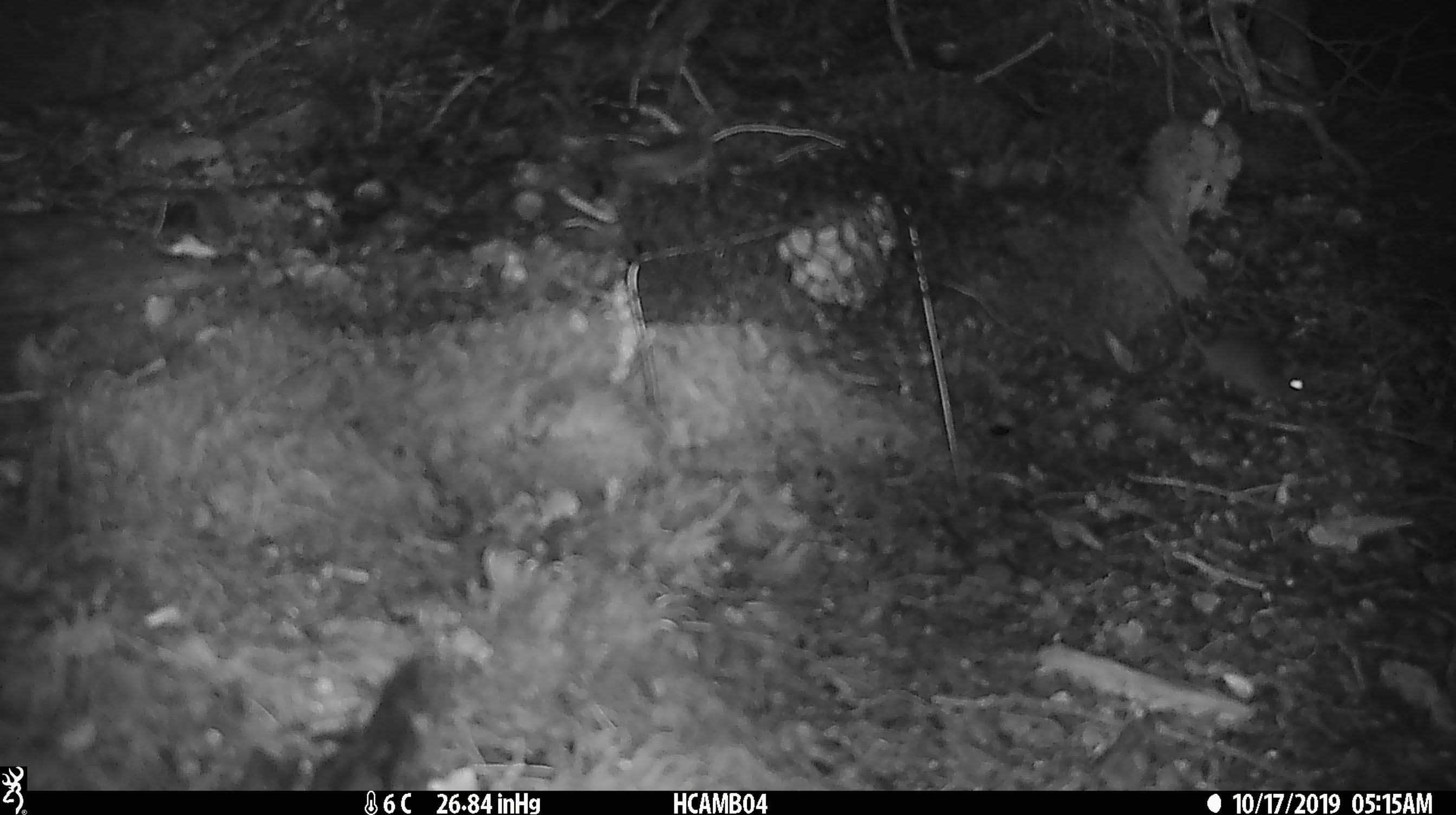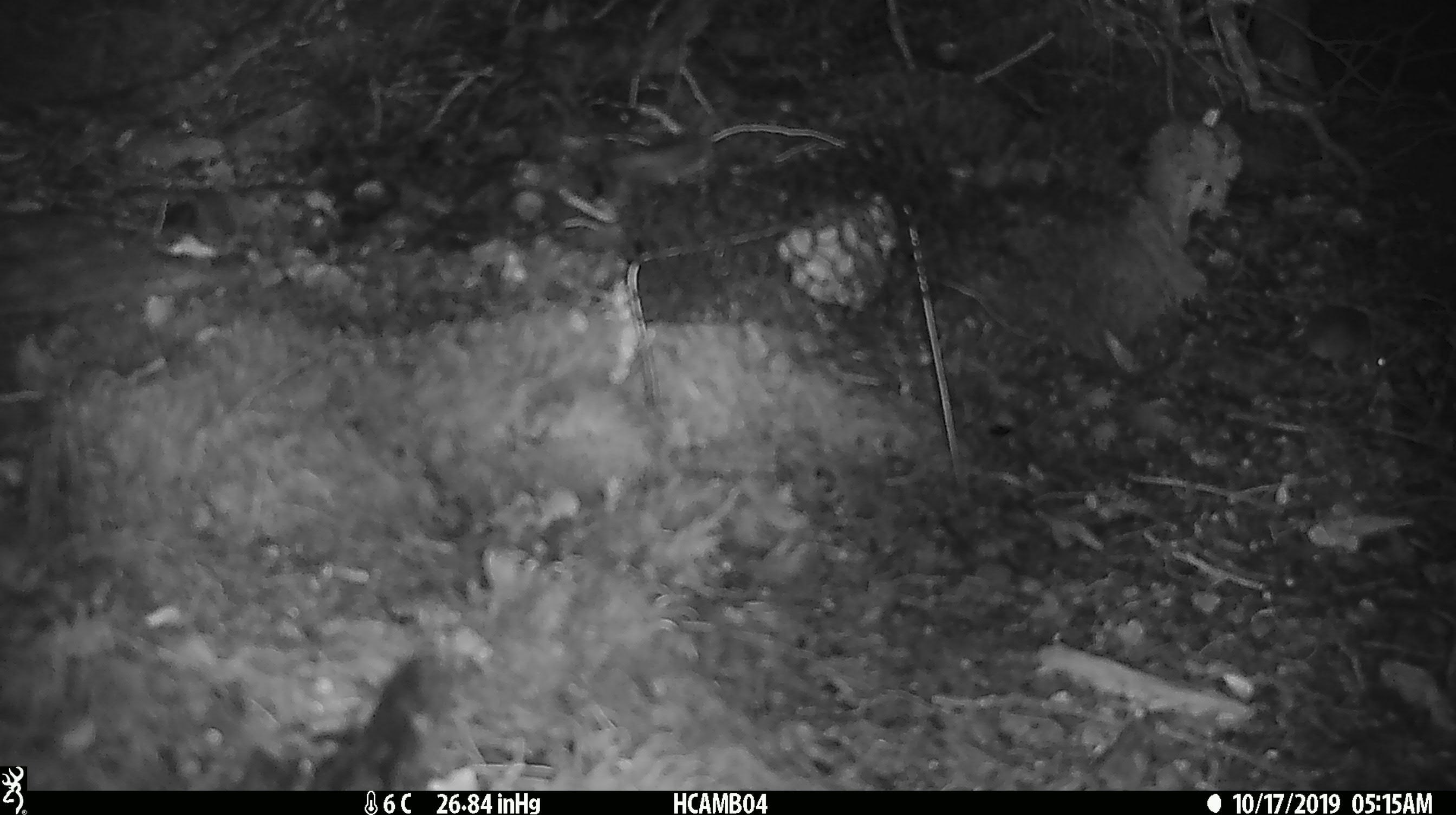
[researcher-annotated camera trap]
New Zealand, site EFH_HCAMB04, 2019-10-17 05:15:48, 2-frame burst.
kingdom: Animalia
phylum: Chordata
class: Mammalia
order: Rodentia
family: Muridae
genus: Mus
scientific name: Mus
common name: mouse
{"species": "mouse (Mus)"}